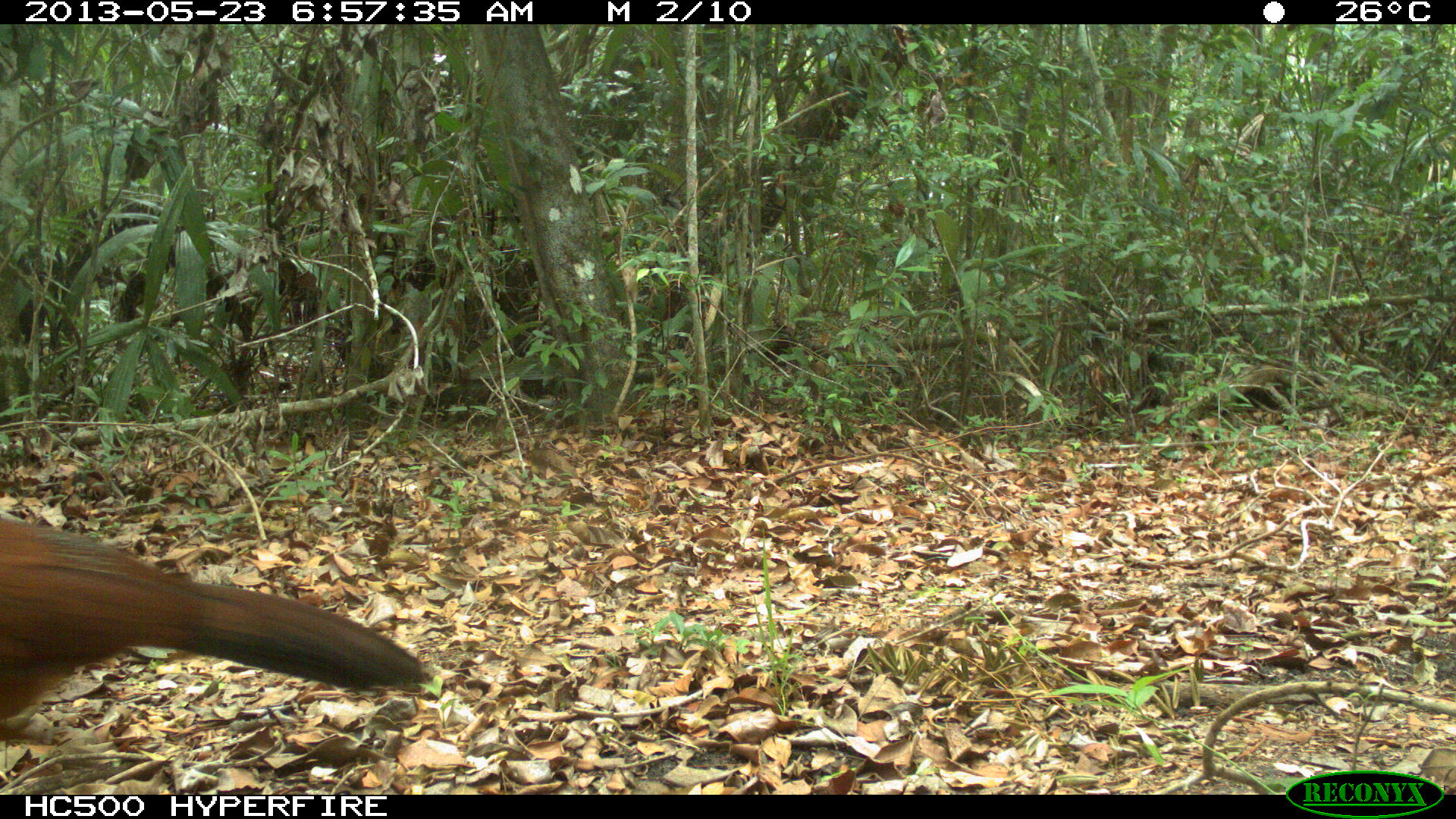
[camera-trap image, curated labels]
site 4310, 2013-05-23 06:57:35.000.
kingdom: Animalia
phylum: Chordata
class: Aves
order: Galliformes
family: Cracidae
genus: Crax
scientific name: Crax rubra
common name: great curassow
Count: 1.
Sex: female.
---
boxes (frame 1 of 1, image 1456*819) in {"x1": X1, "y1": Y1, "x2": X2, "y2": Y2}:
crax rubra: {"x1": 0, "y1": 514, "x2": 431, "y2": 742}